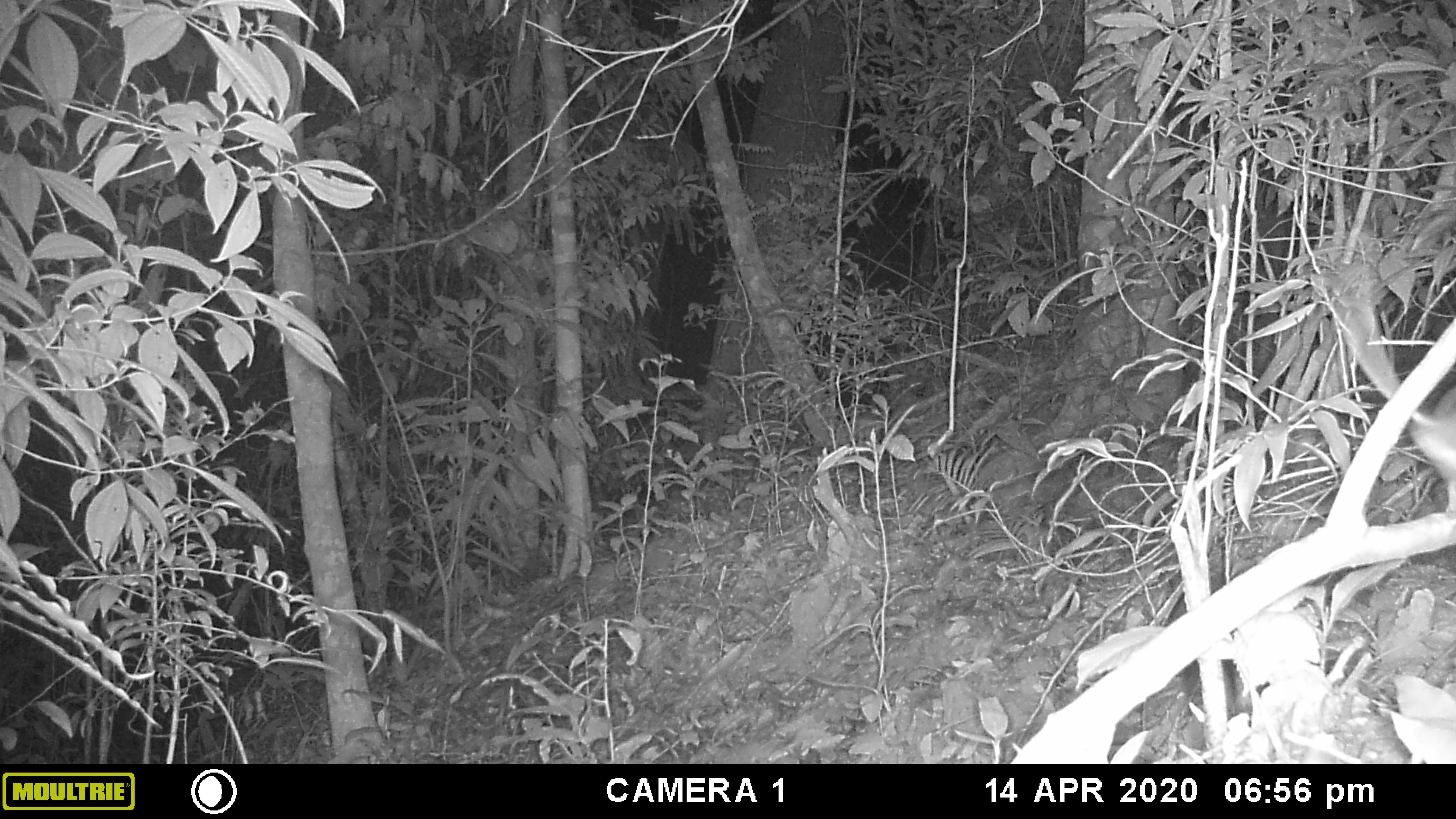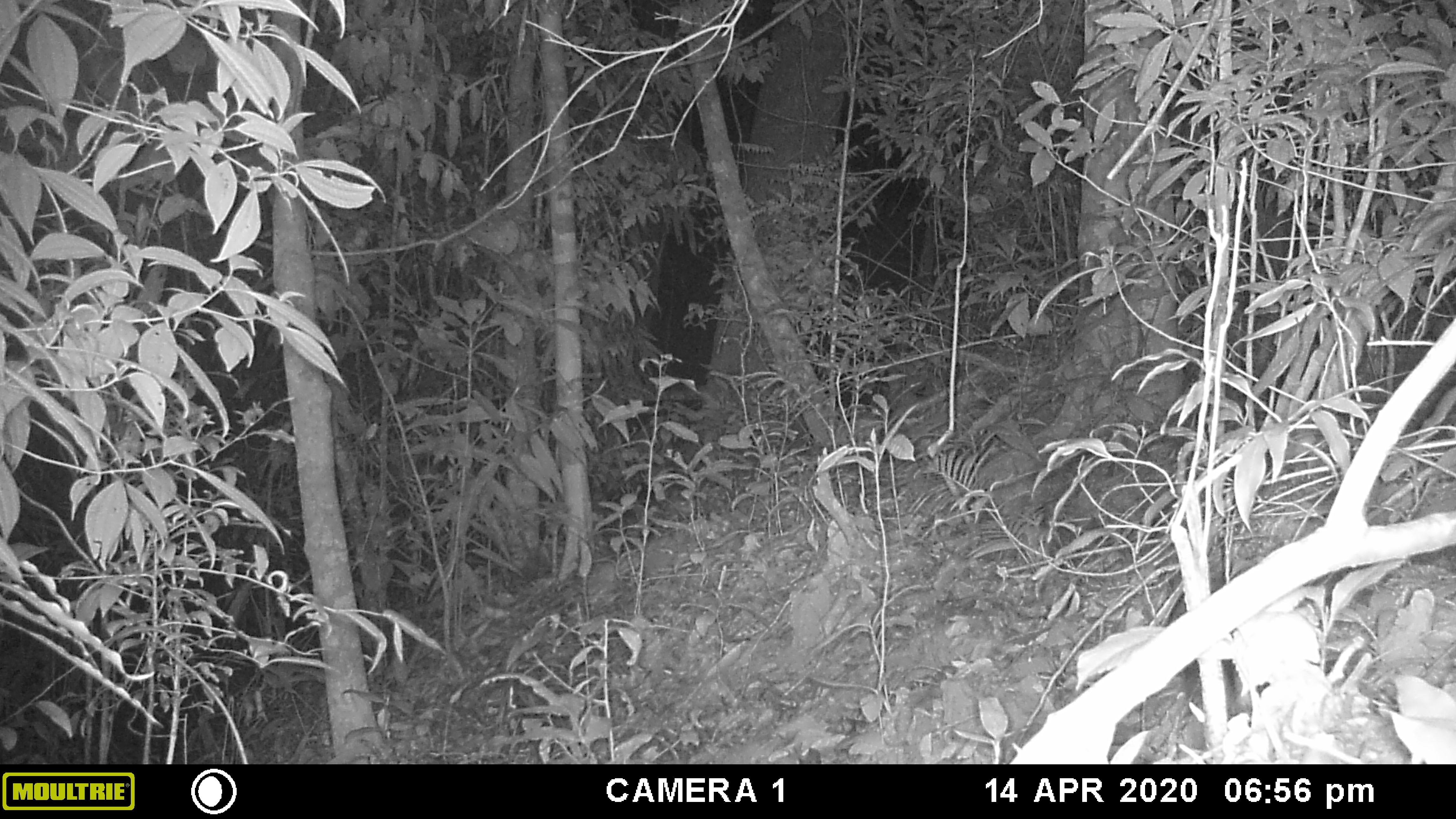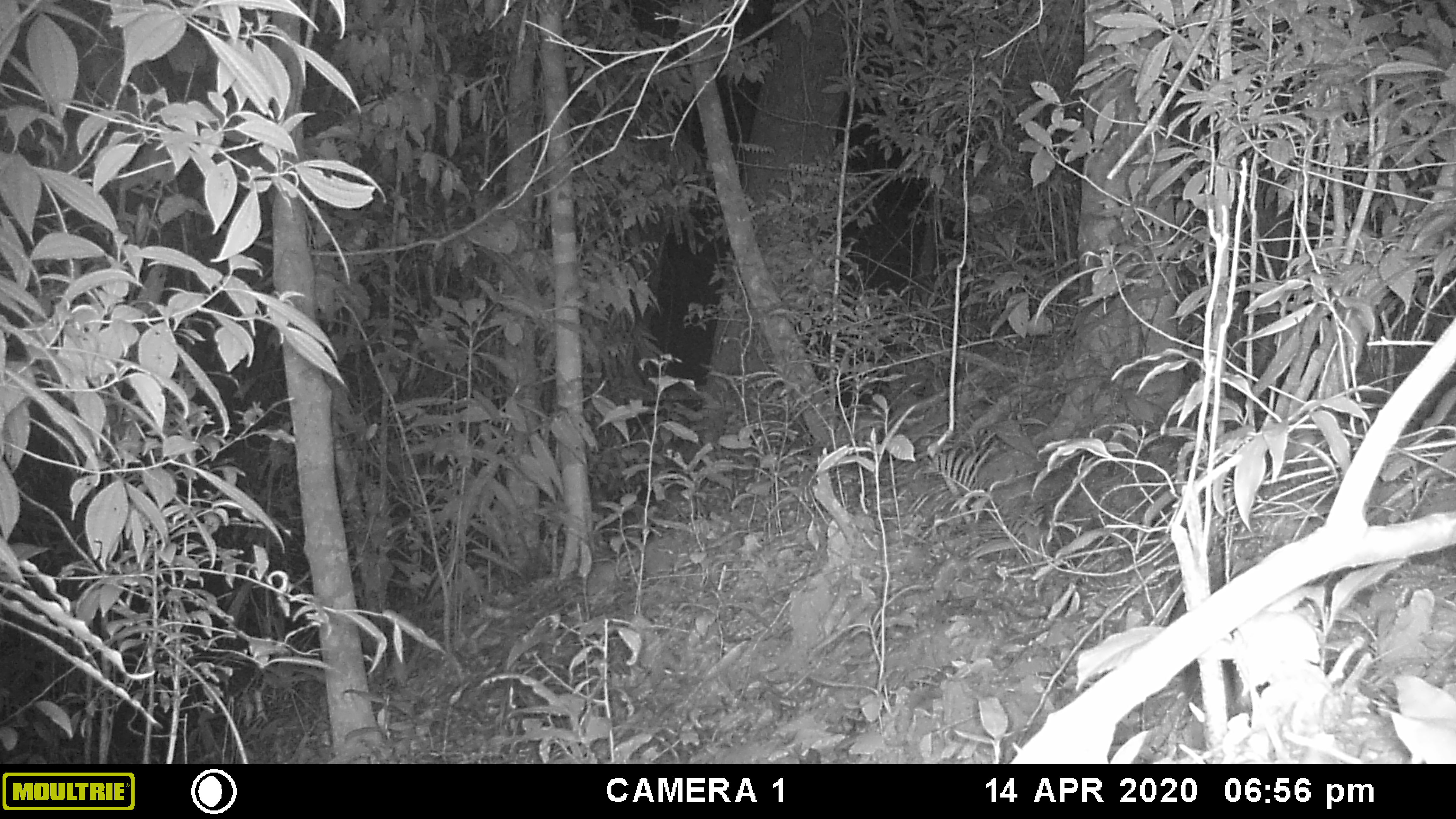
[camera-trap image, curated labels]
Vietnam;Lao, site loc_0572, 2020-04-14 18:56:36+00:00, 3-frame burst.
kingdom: Animalia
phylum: Chordata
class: Mammalia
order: Rodentia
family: Muridae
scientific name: Muridae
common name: old-world mice and rats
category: unidentified murid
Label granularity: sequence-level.